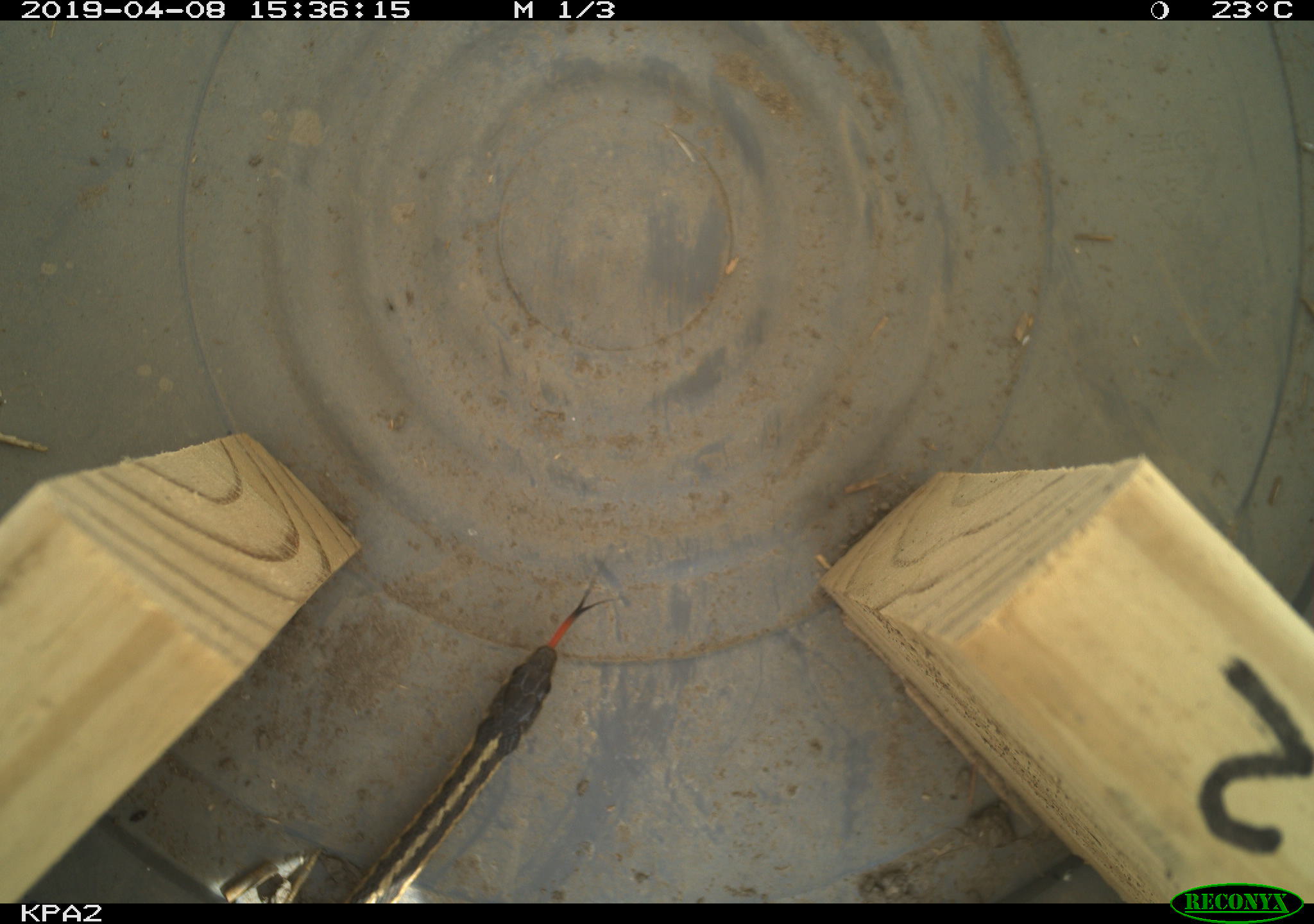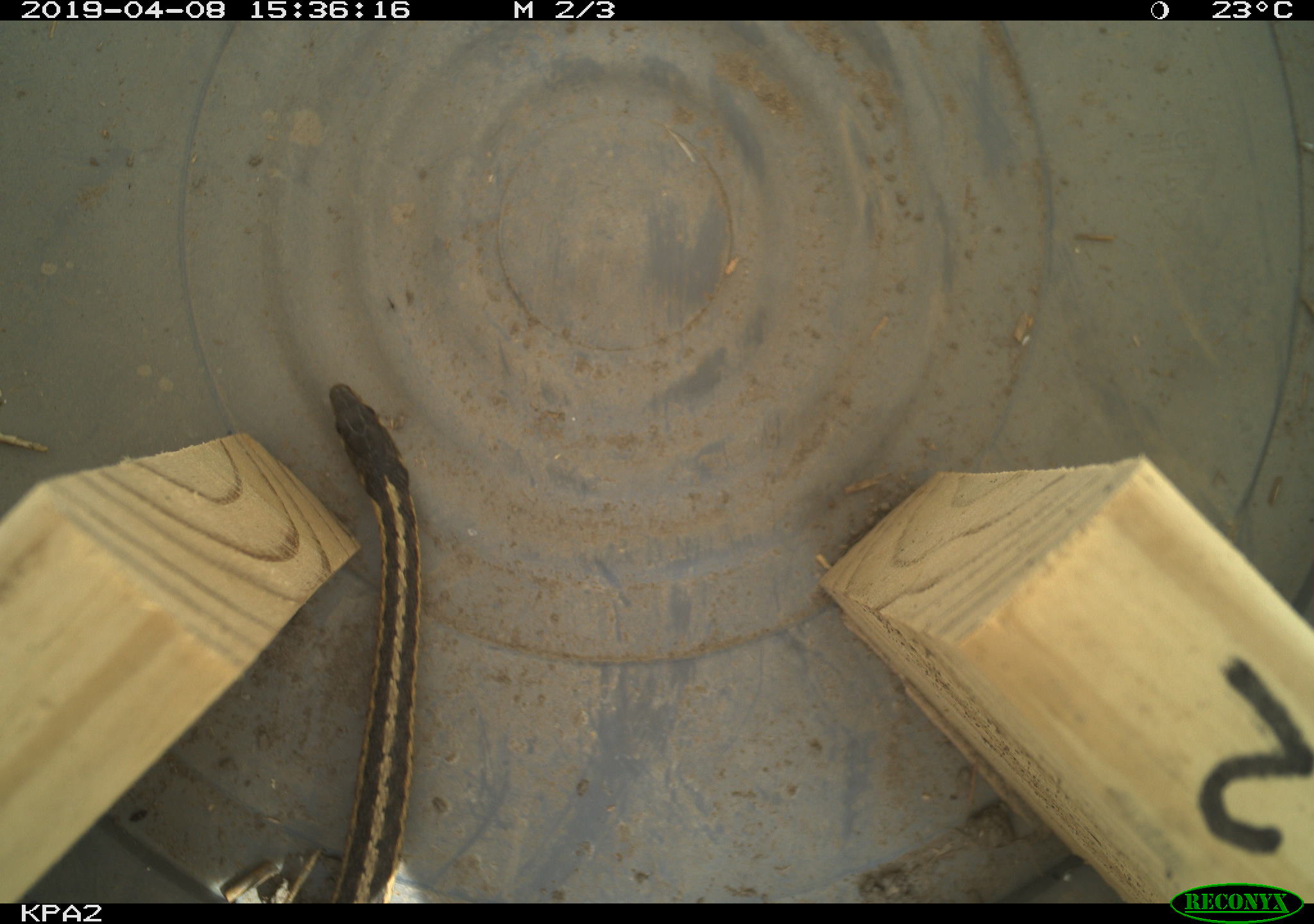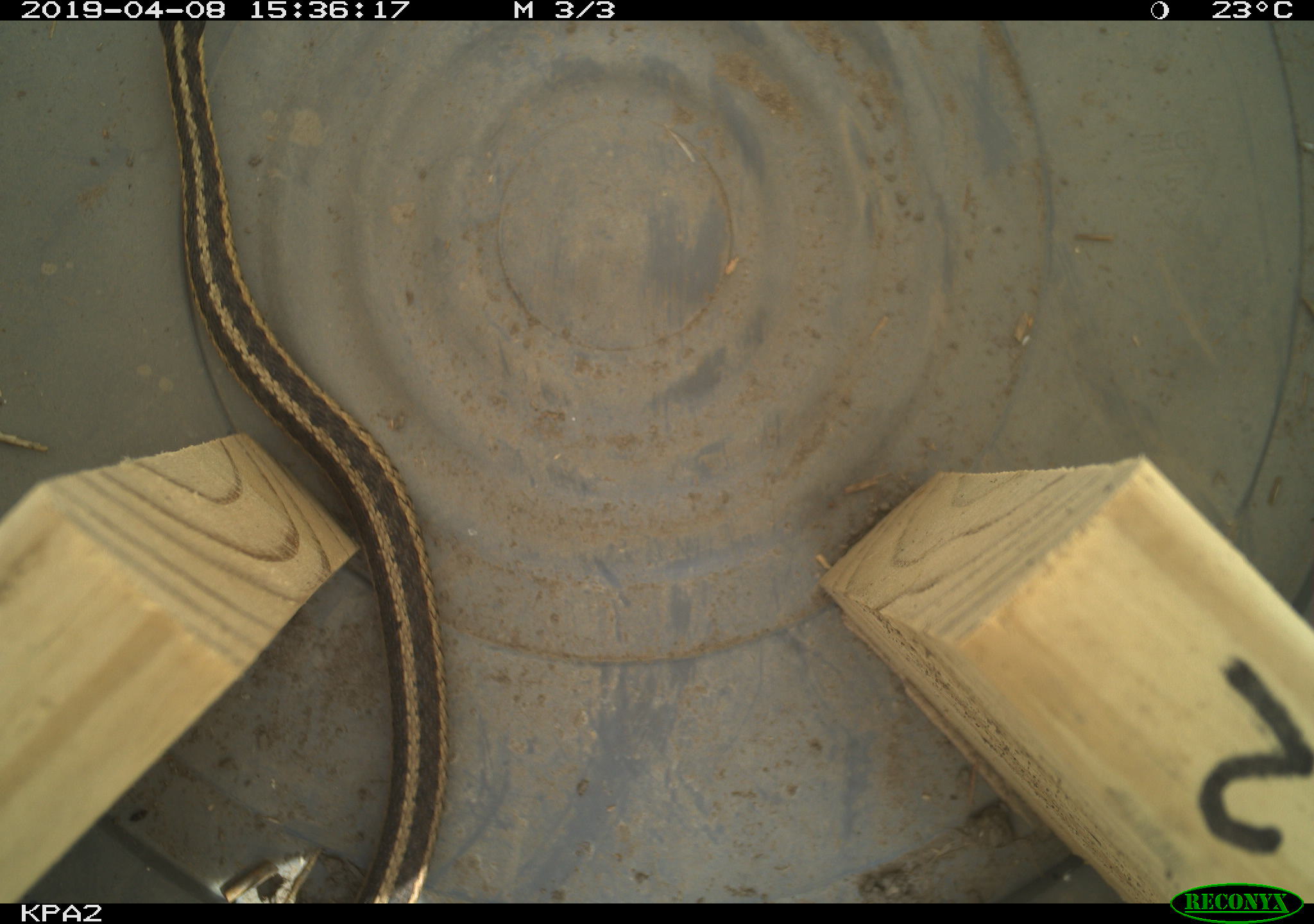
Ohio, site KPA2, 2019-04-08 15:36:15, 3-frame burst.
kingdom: Animalia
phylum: Chordata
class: Reptilia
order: Squamata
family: Colubridae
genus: Thamnophis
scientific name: Thamnophis sirtalis sirtalis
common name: eastern gartersnake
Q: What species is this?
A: Eastern gartersnake (Thamnophis sirtalis sirtalis).